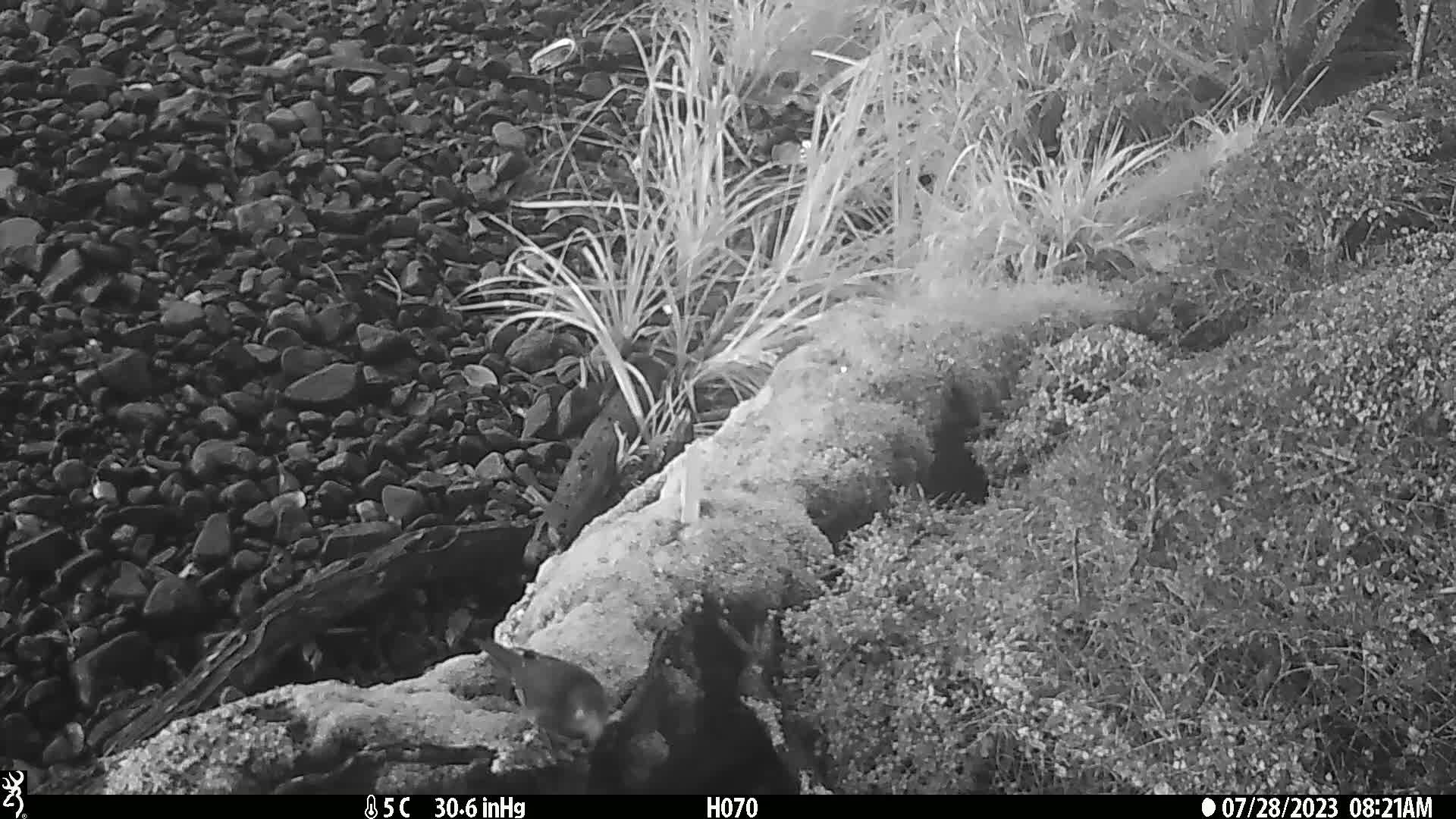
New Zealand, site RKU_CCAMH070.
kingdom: Animalia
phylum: Chordata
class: Aves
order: Psittaciformes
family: Psittaculidae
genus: Cyanoramphus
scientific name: Cyanoramphus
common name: parakeet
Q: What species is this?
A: Parakeet (Cyanoramphus).